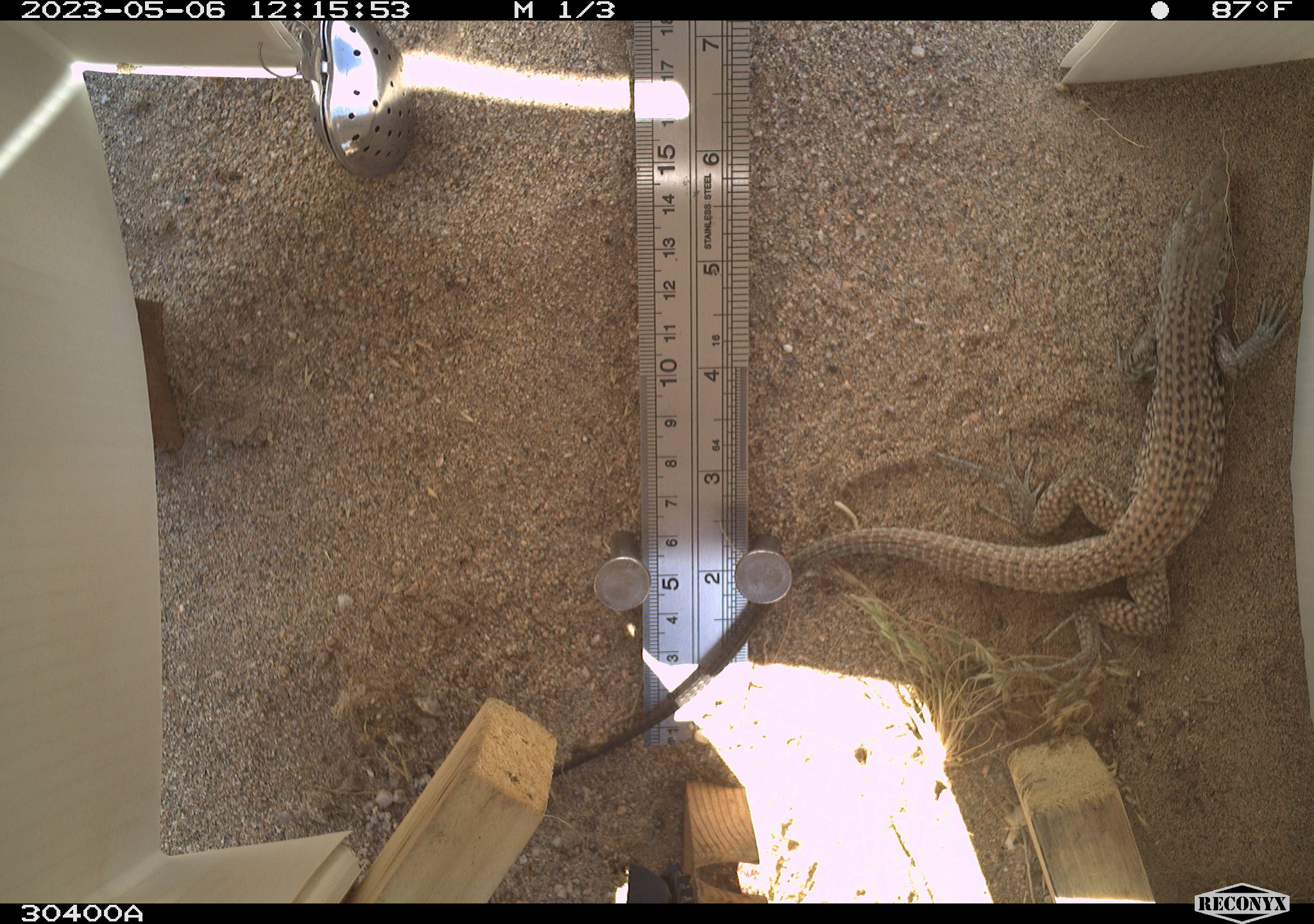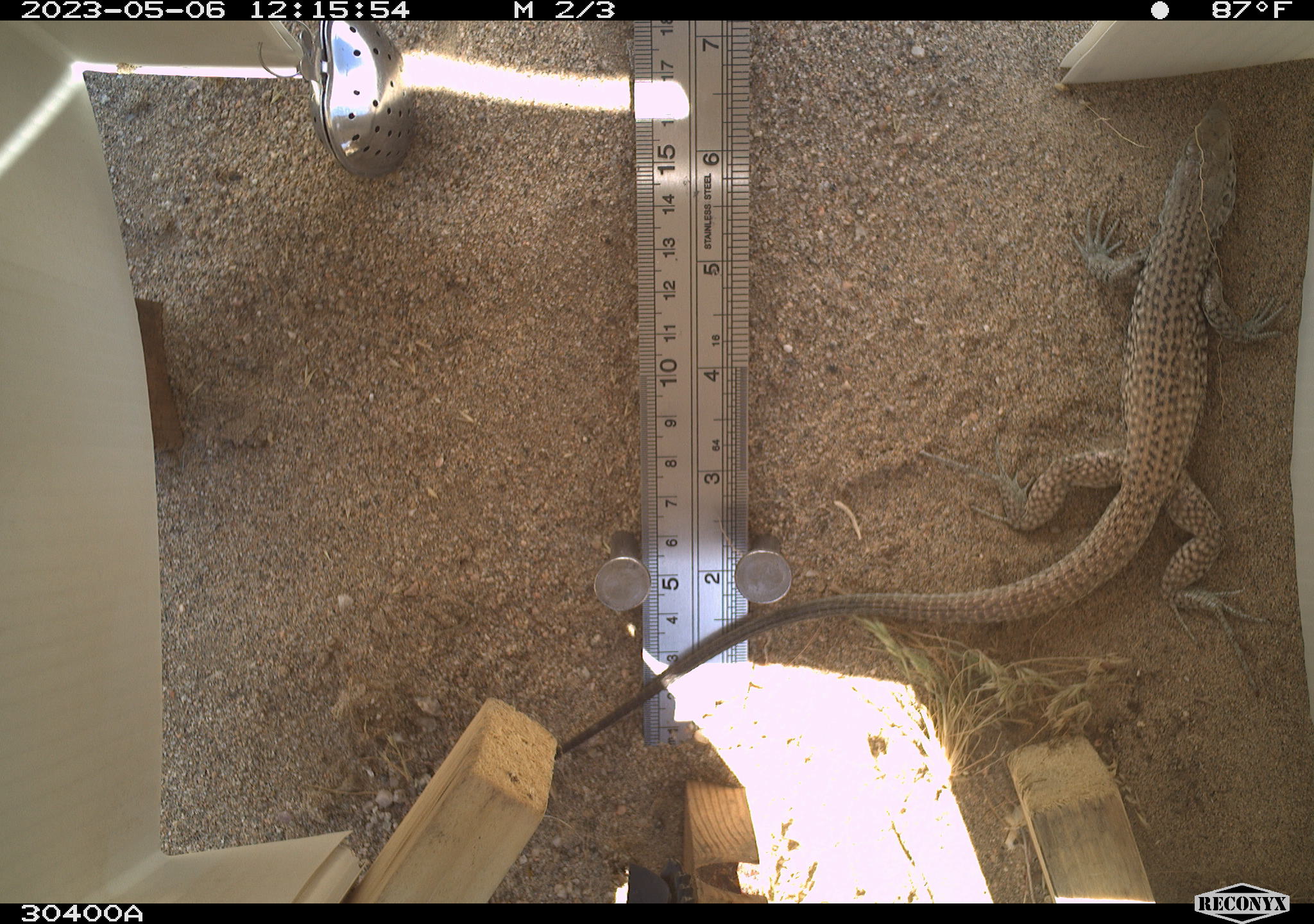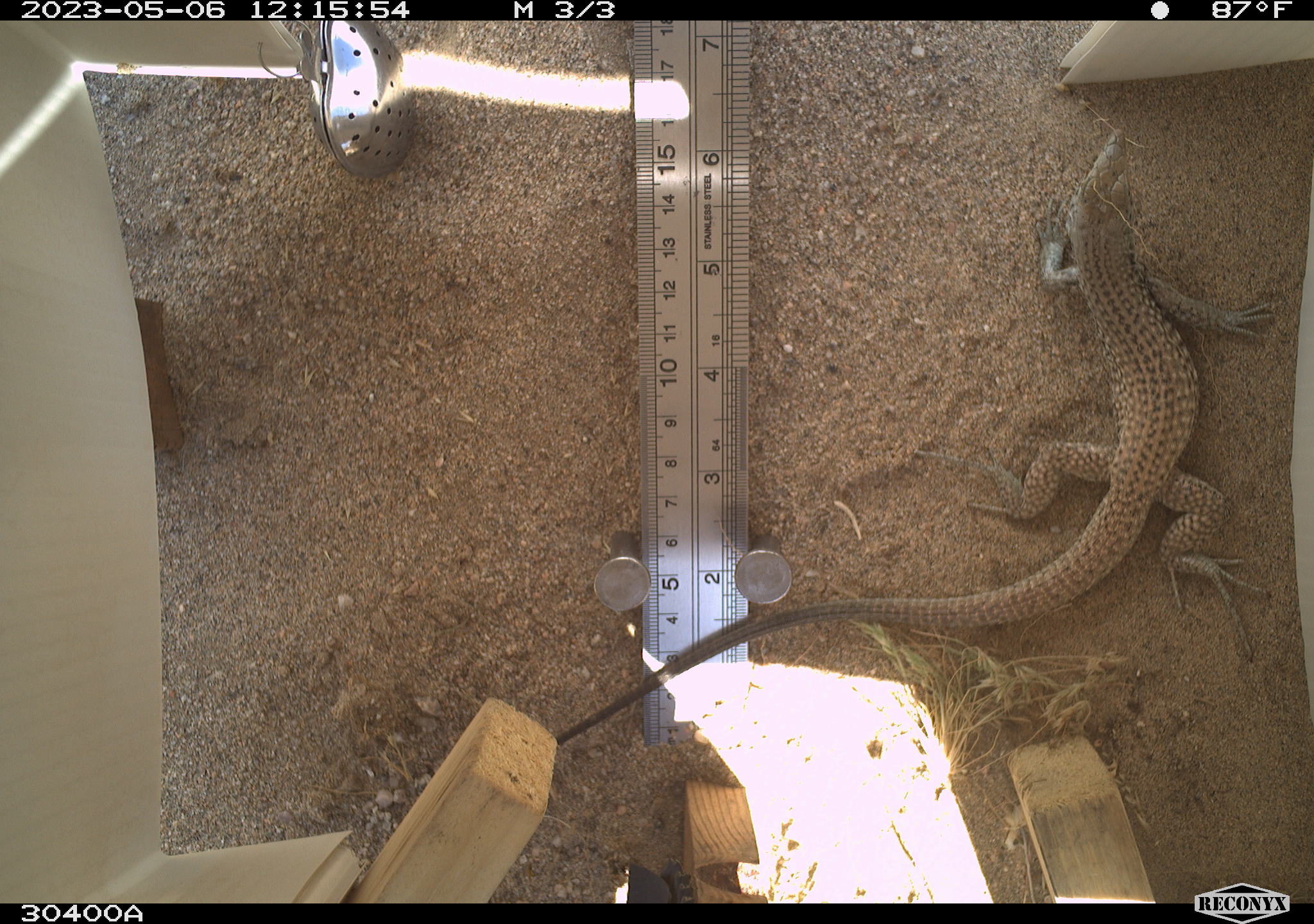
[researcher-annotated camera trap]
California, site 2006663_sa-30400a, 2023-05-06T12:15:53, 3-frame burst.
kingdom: Animalia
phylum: Chordata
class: Reptilia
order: Squamata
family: Teiidae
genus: Aspidoscelis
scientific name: Aspidoscelis tigris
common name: western whiptail